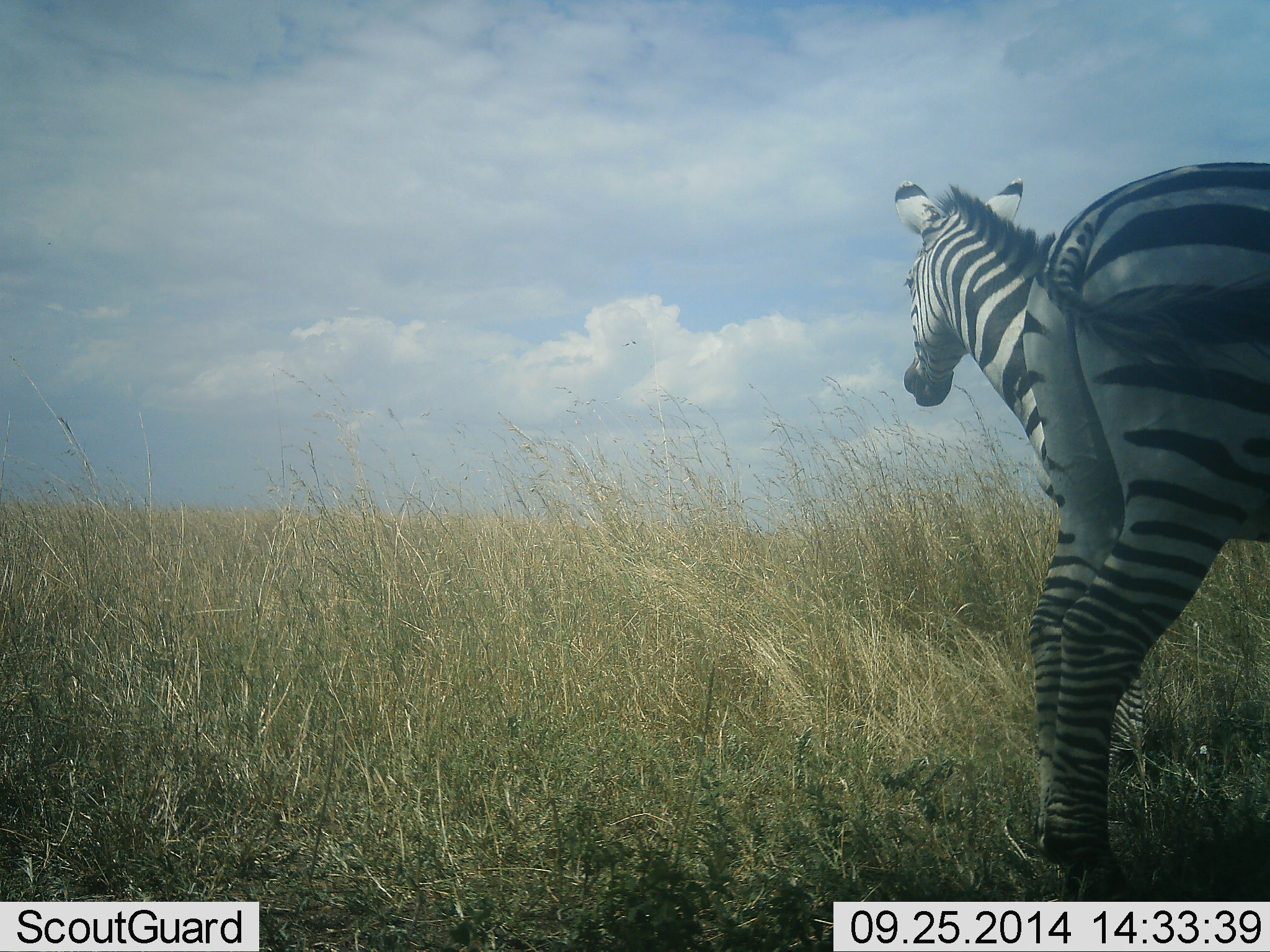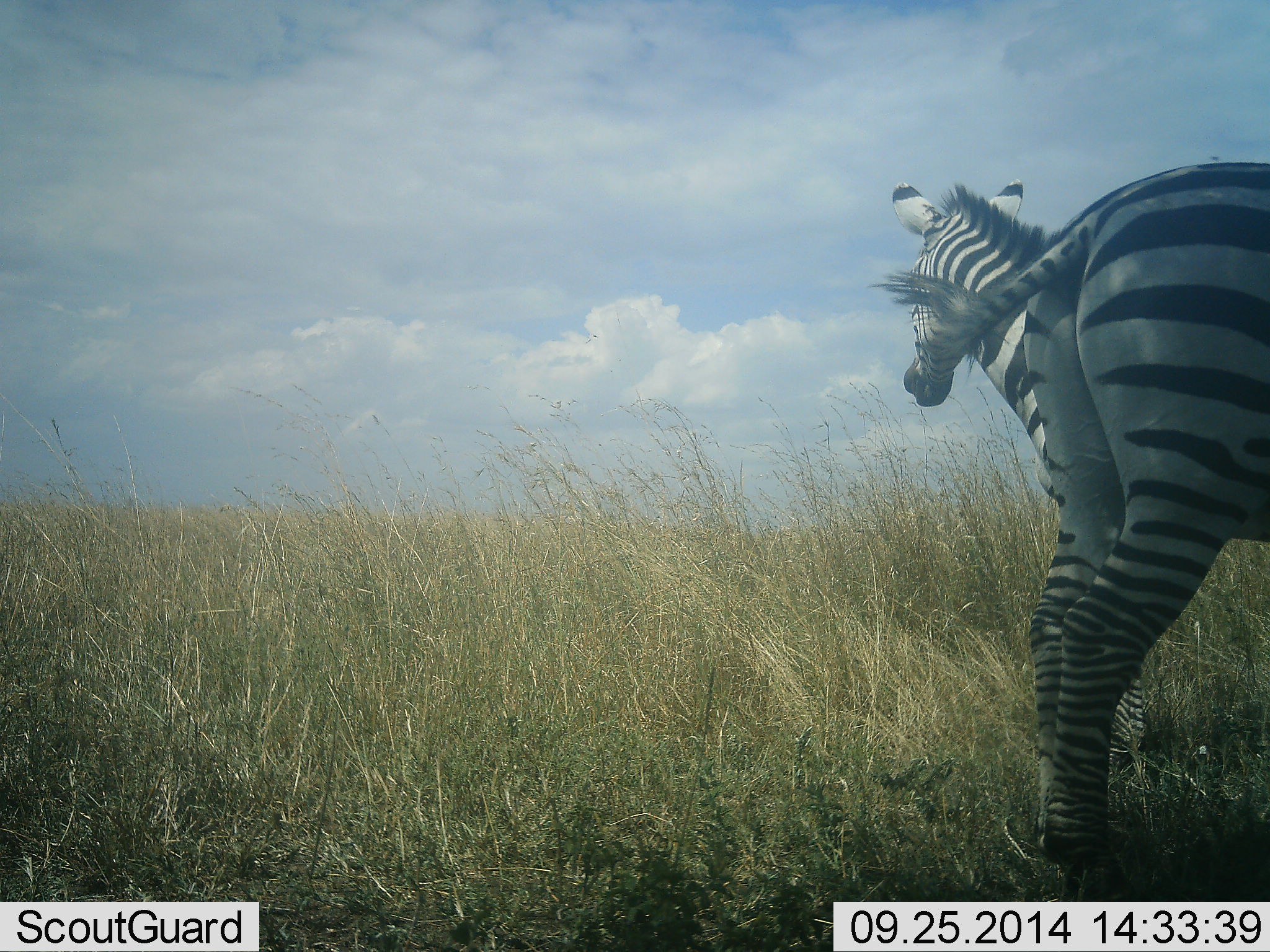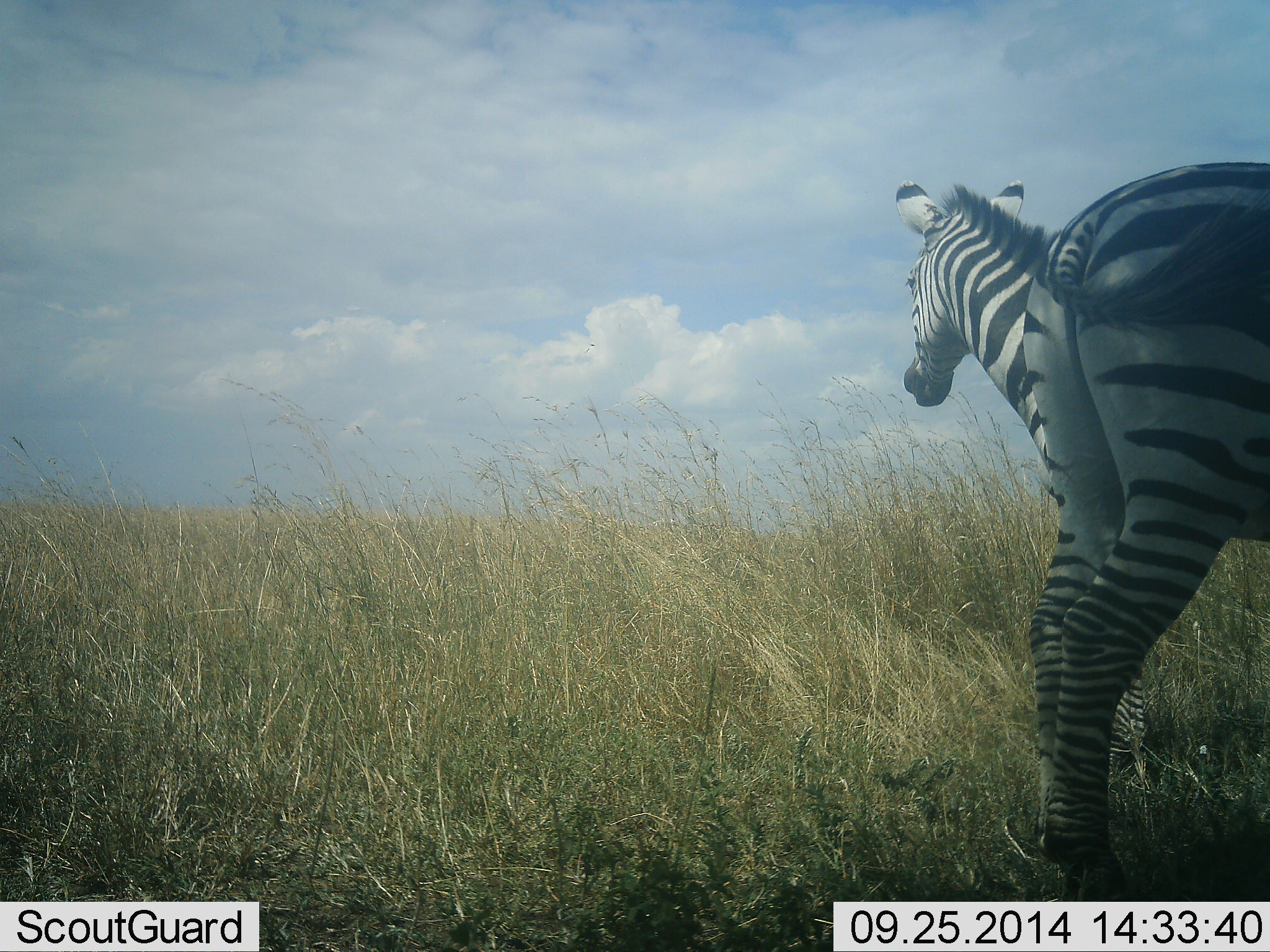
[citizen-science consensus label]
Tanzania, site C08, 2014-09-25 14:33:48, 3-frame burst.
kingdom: Animalia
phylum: Chordata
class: Mammalia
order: Perissodactyla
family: Equidae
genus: Equus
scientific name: Equus quagga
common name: plains zebra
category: zebra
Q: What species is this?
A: Zebra (plains zebra) (Equus quagga).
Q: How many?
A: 2.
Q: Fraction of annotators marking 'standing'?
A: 100%.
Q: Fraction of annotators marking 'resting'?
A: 10%.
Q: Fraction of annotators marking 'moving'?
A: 0%.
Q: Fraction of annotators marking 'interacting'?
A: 0%.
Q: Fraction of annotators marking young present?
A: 0%.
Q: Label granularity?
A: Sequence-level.